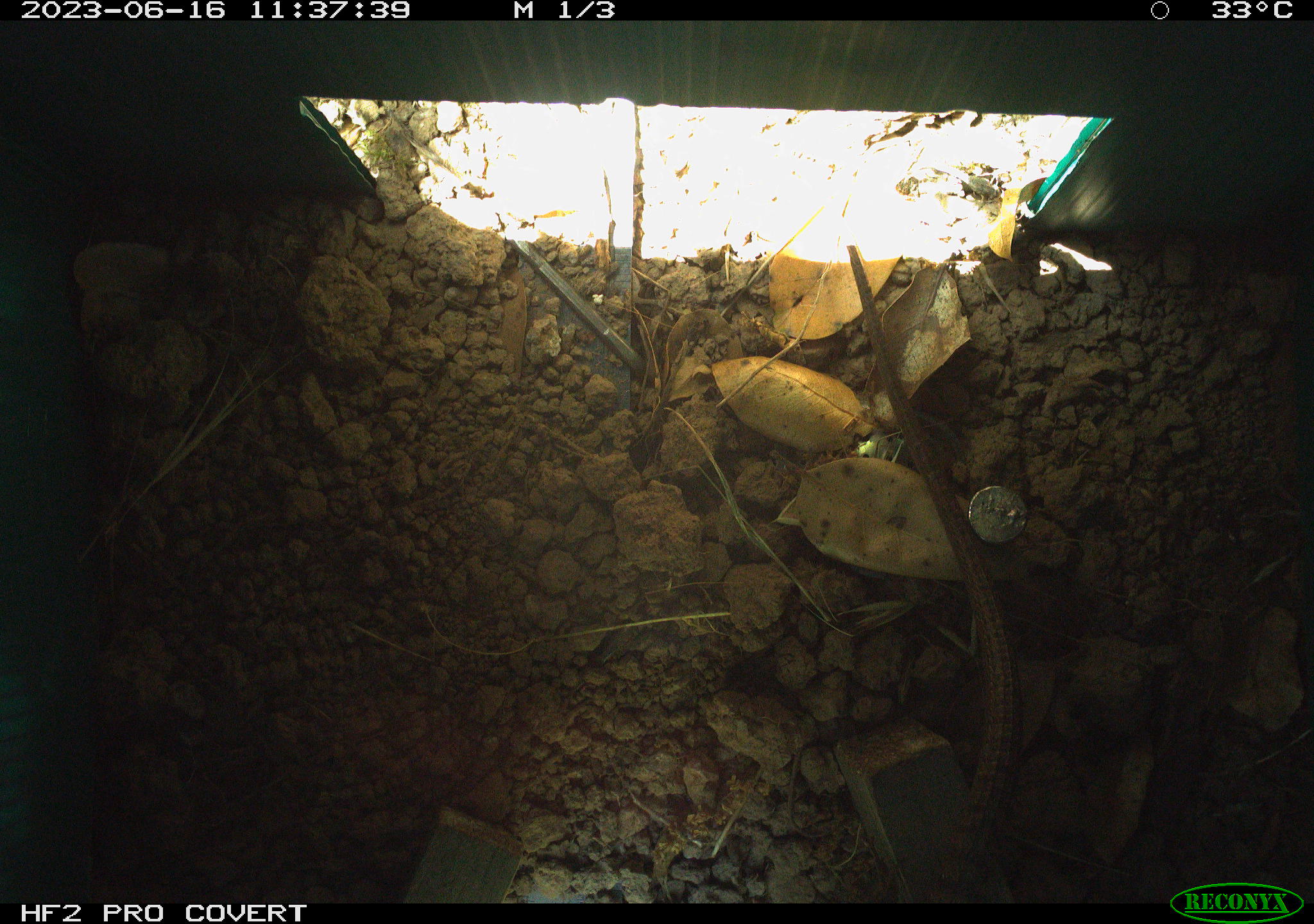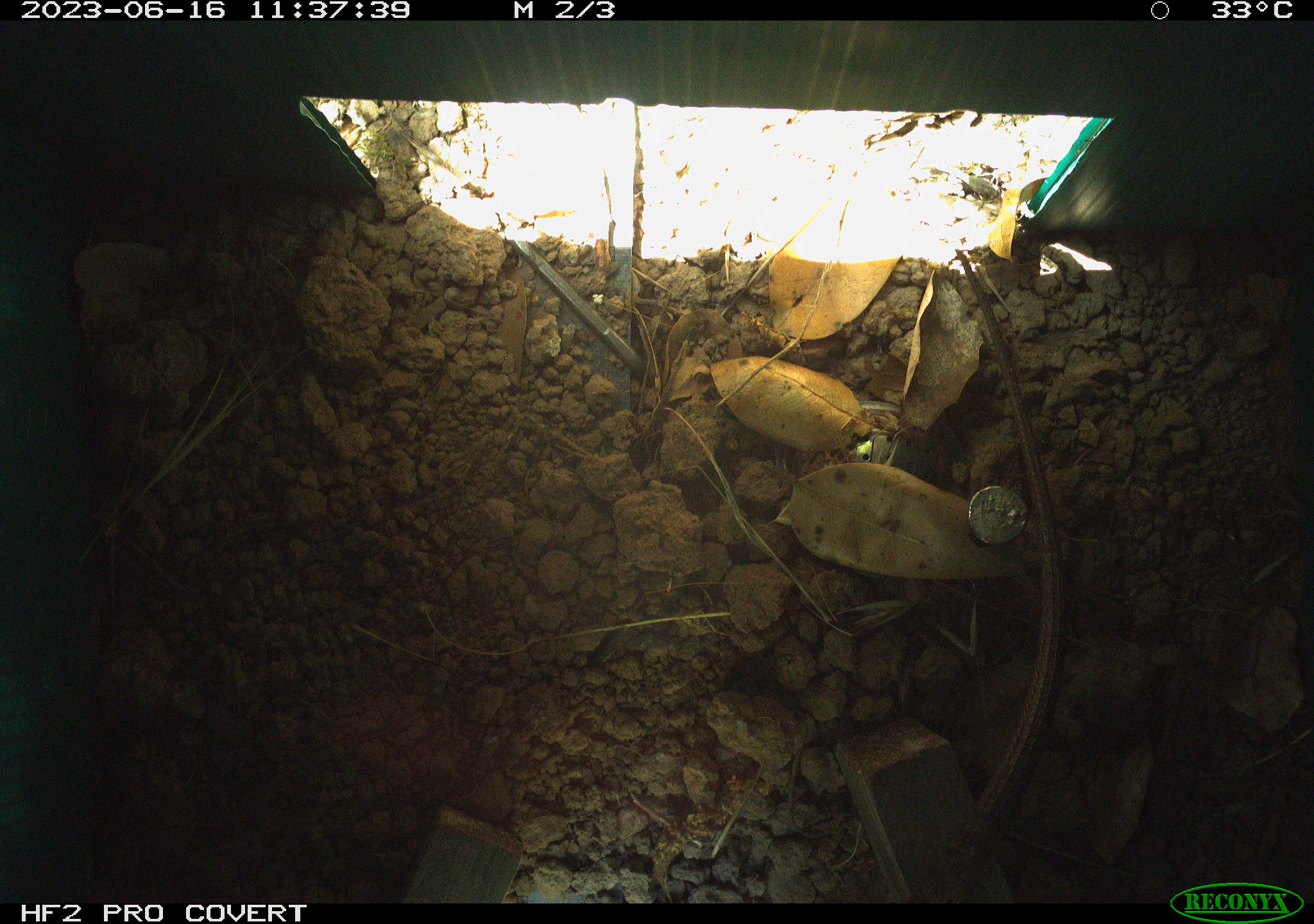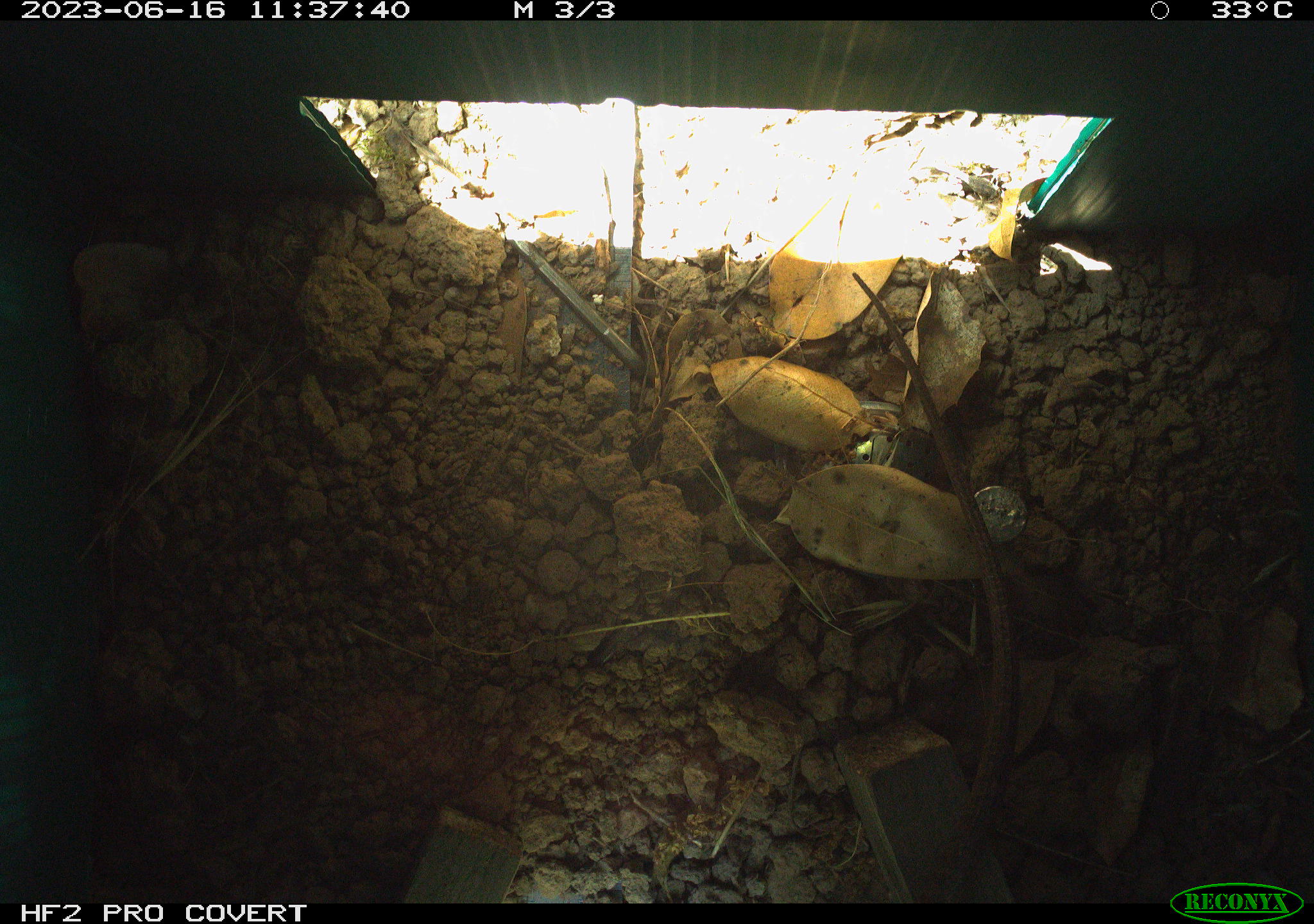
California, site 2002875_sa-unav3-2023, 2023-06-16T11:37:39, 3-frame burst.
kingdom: Animalia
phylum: Chordata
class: Reptilia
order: Squamata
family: Anguidae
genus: Elgaria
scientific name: Elgaria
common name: alligator lizards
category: elgaria species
Elgaria species (alligator lizards) (Elgaria).